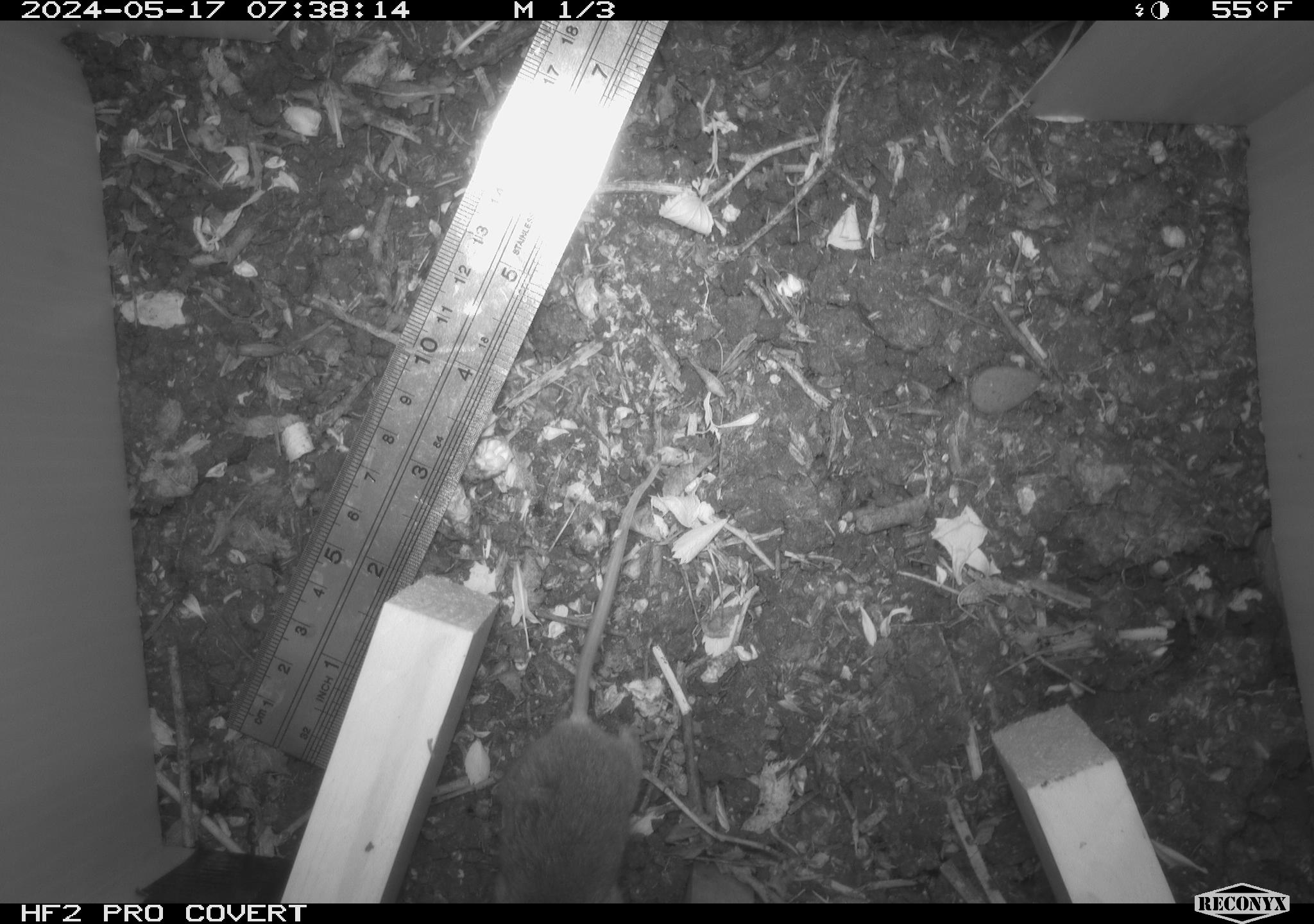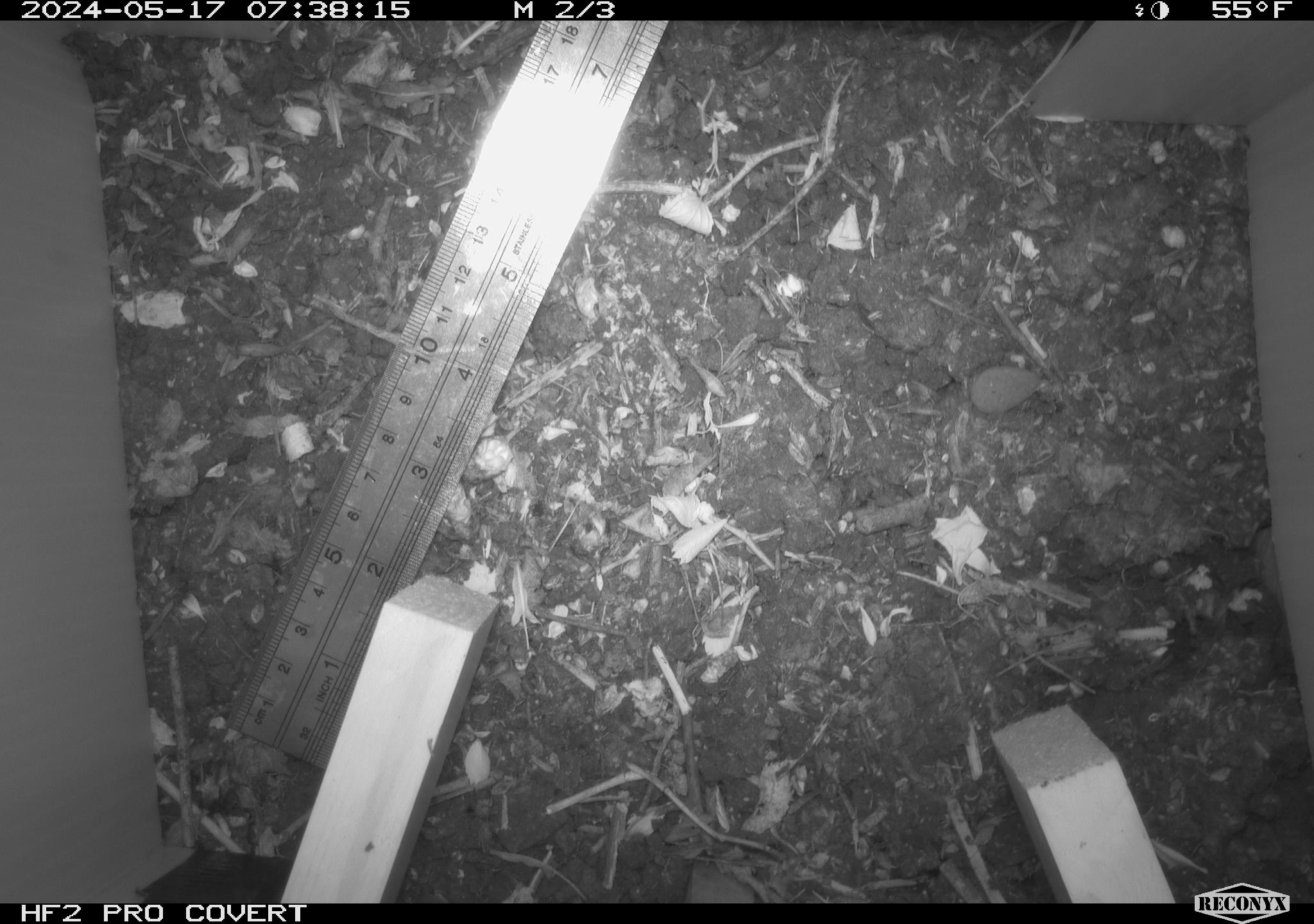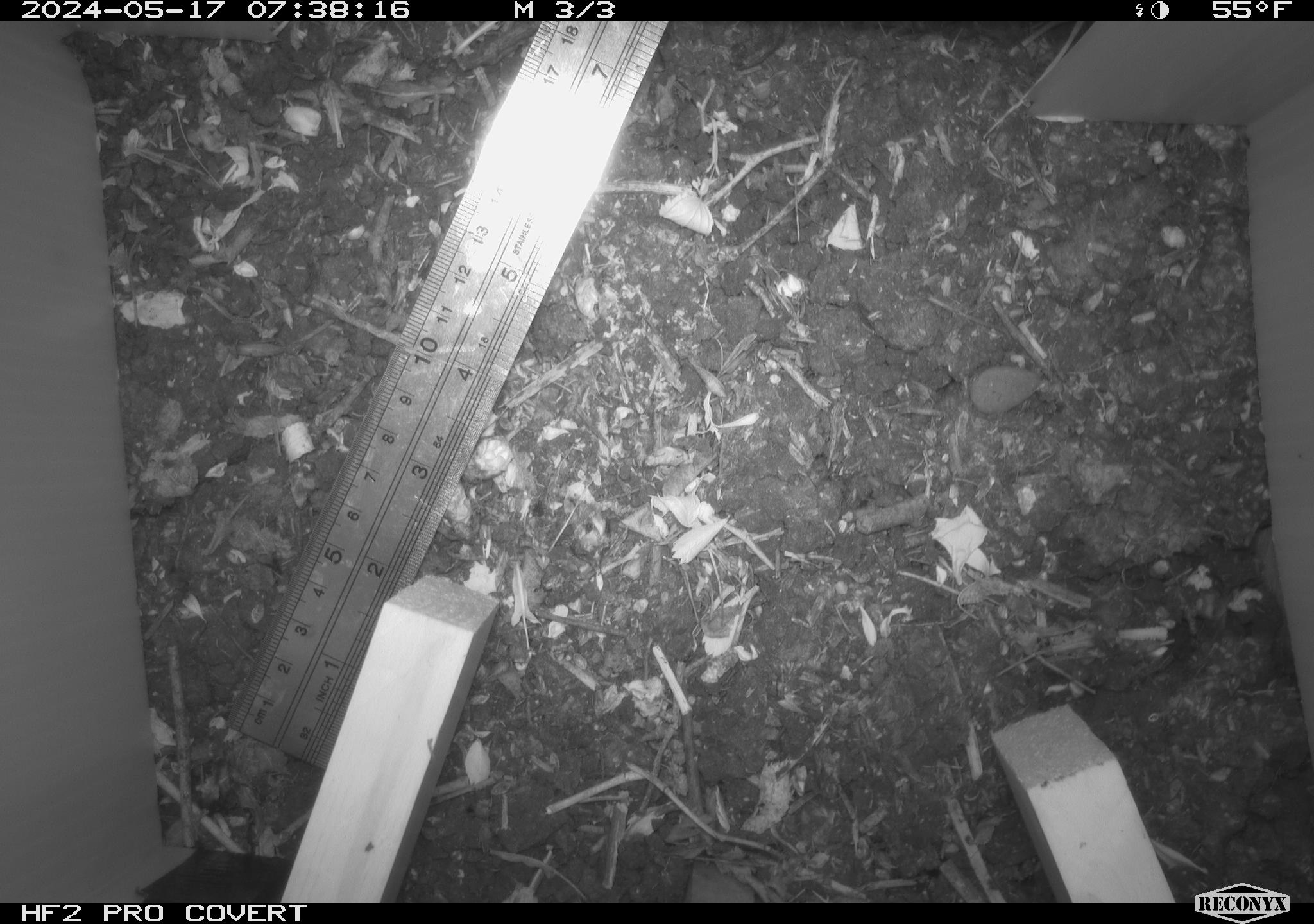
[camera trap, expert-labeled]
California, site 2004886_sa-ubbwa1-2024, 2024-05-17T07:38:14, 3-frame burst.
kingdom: Animalia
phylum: Chordata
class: Mammalia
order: Rodentia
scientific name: Rodentia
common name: mouse species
Mouse species (Rodentia).